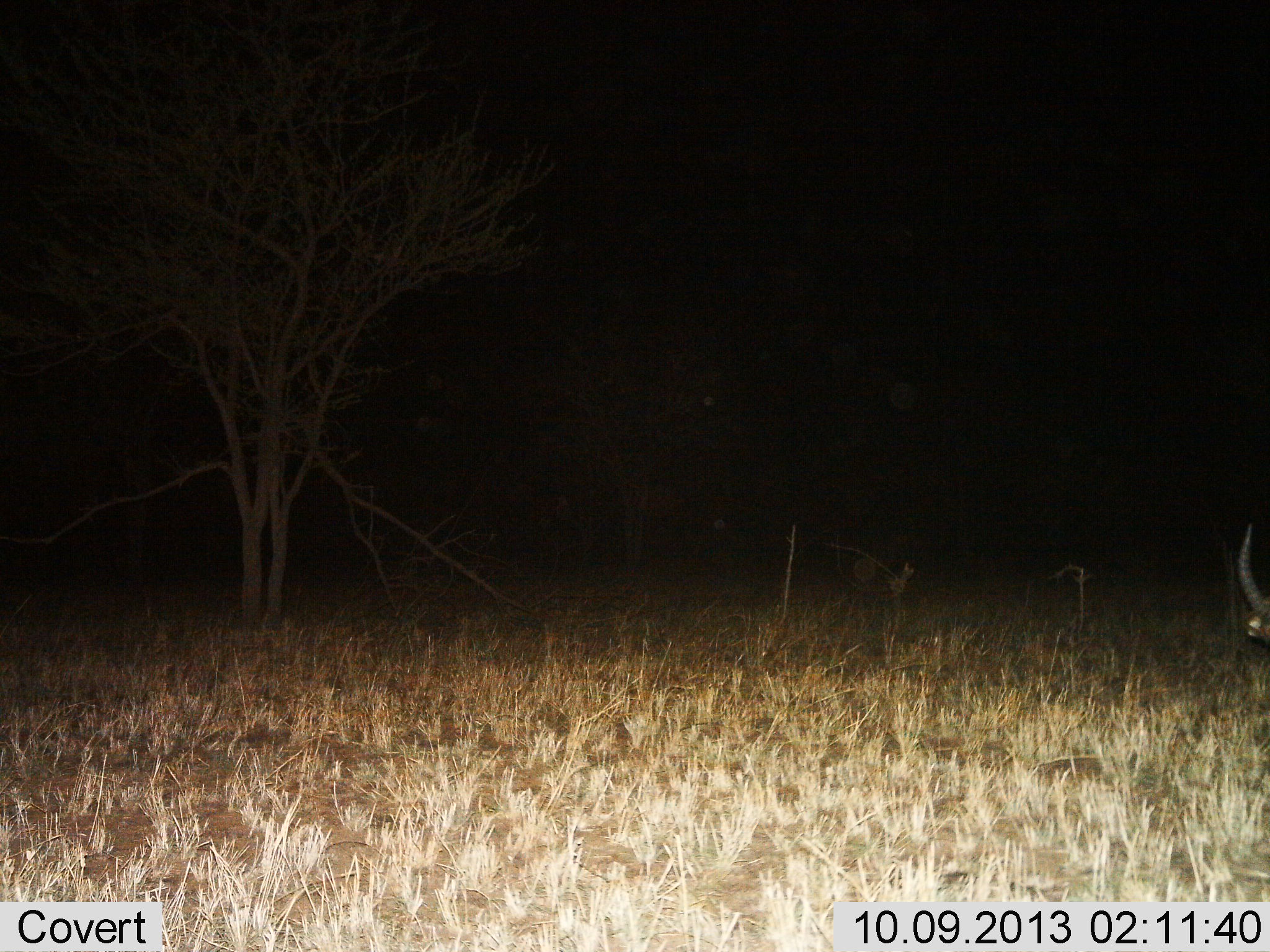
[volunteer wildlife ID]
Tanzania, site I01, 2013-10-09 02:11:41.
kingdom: Animalia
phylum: Chordata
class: Mammalia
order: Artiodactyla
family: Bovidae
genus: Kobus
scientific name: Kobus ellipsiprymnus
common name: waterbuck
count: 1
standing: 80%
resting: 20%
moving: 0%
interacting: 0%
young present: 0%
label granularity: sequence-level